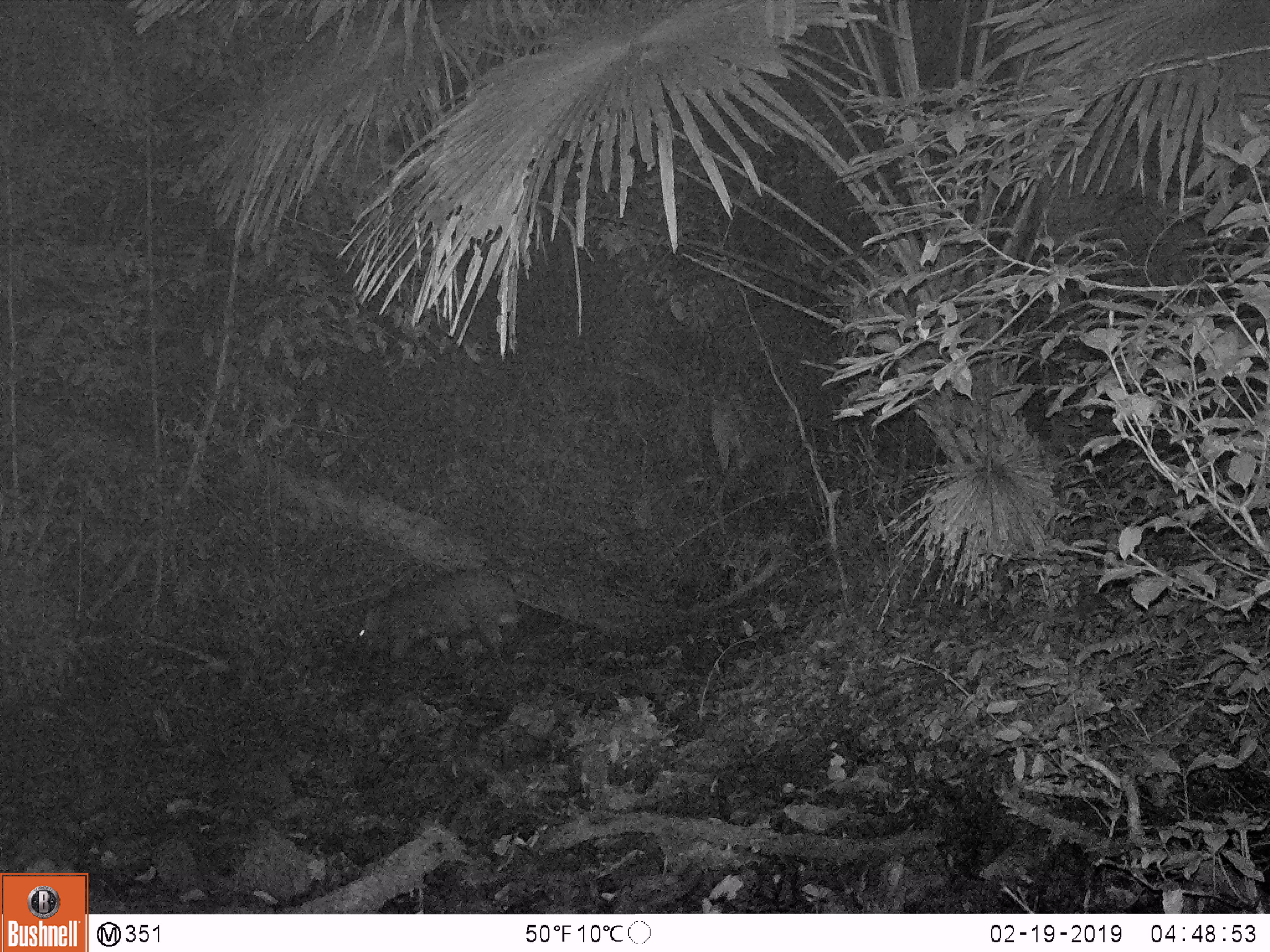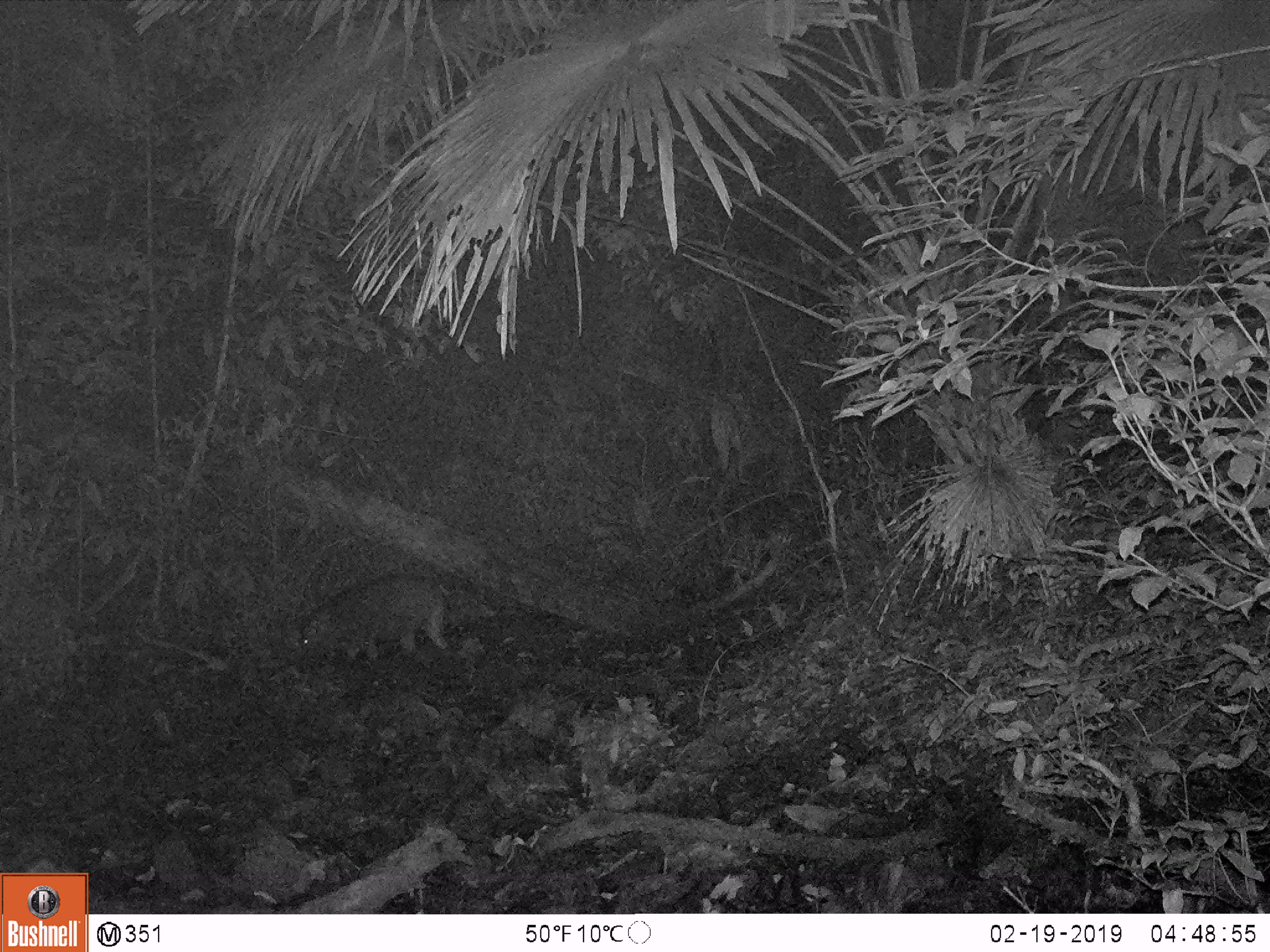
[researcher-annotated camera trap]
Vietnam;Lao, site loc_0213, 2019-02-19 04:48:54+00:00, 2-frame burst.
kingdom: Animalia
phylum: Chordata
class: Mammalia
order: Artiodactyla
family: Suidae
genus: Sus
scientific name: Sus scrofa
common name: eurasian wild pig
Eurasian wild pig (Sus scrofa). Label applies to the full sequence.